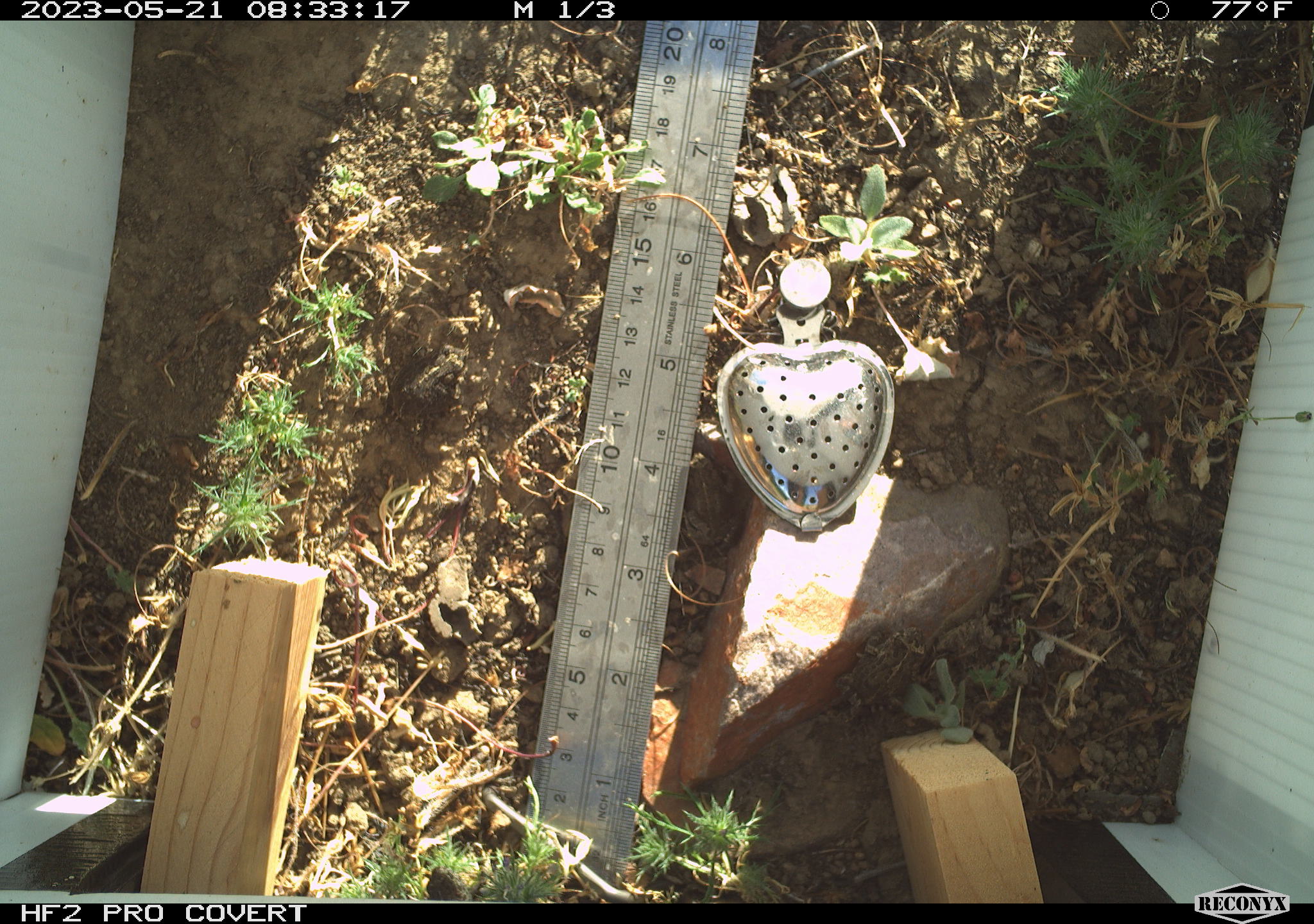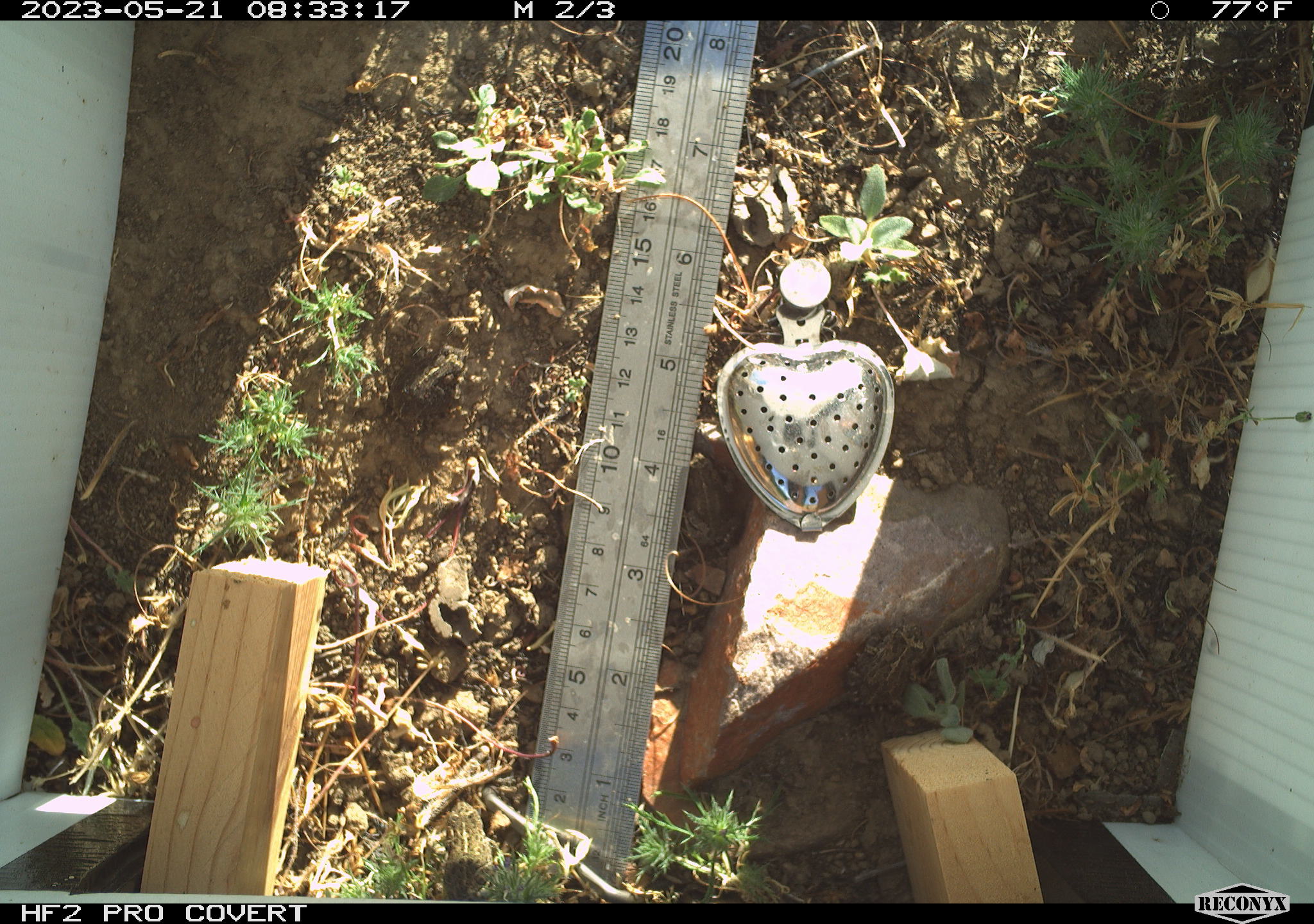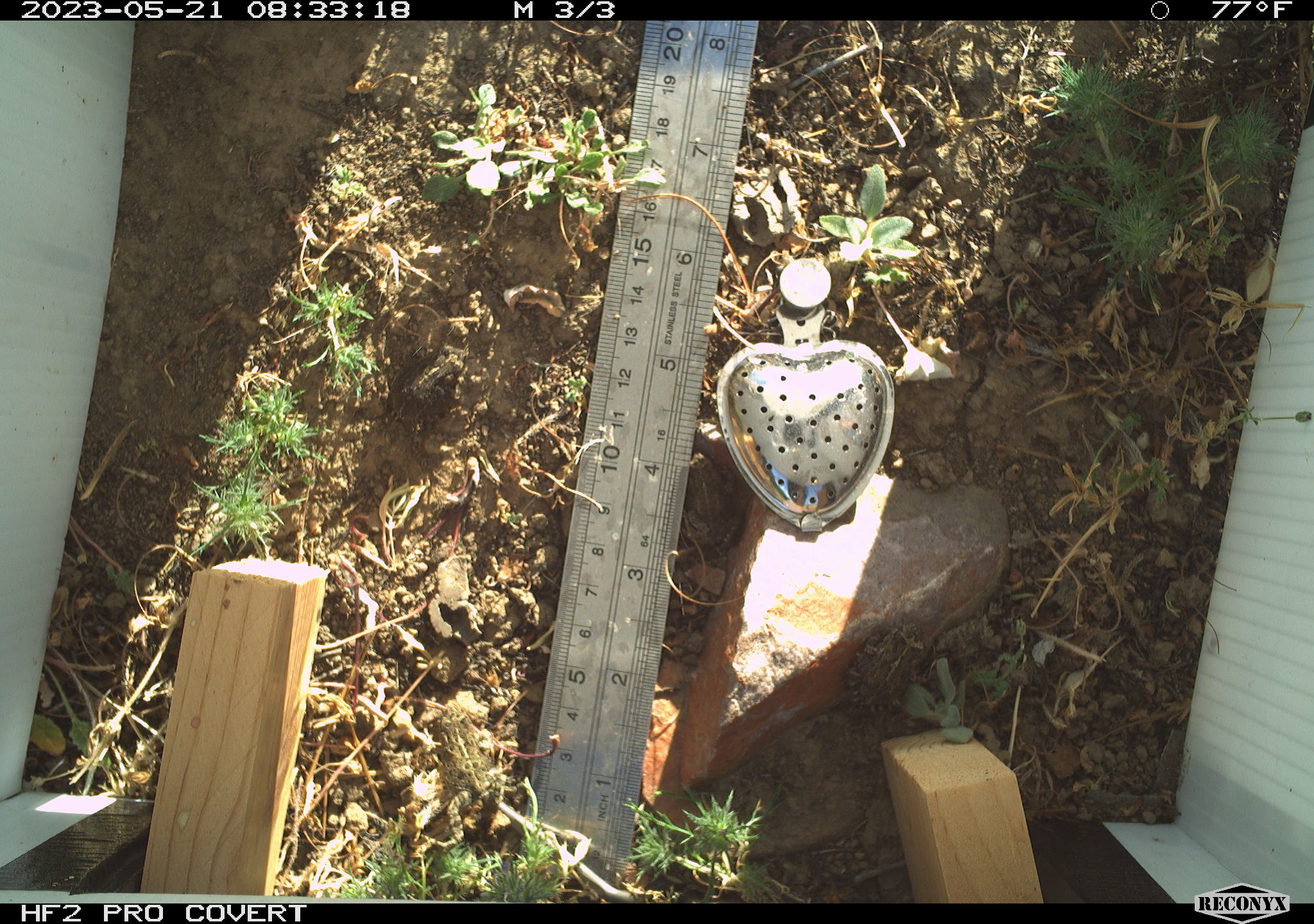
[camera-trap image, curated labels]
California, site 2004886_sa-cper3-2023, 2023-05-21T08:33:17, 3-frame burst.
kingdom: Animalia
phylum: Chordata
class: Amphibia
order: Anura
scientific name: Anura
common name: frogs